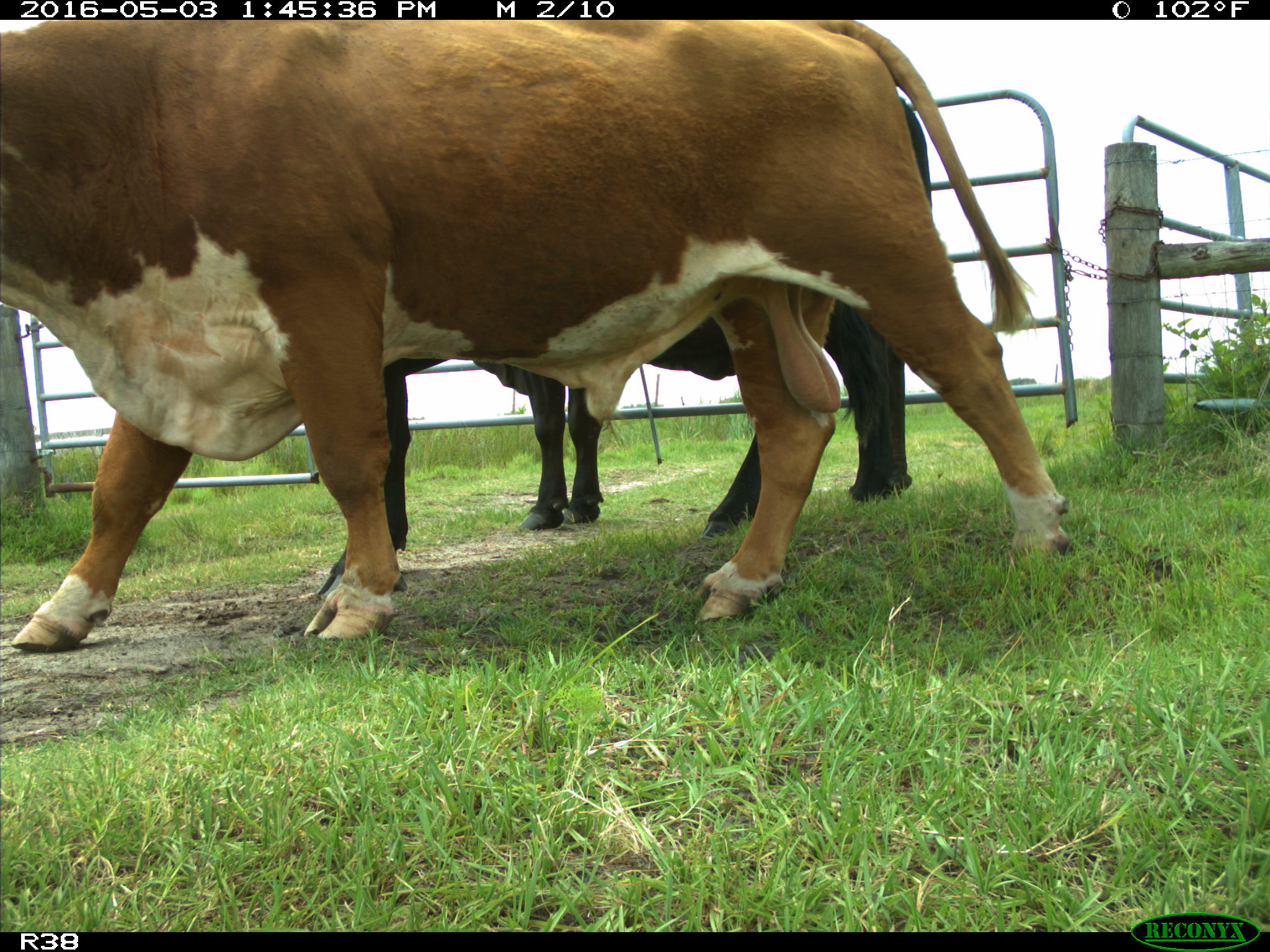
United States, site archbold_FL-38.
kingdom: Animalia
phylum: Chordata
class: Mammalia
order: Artiodactyla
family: Bovidae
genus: Bos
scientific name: Bos taurus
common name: domestic cow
Bos taurus (domestic cow).